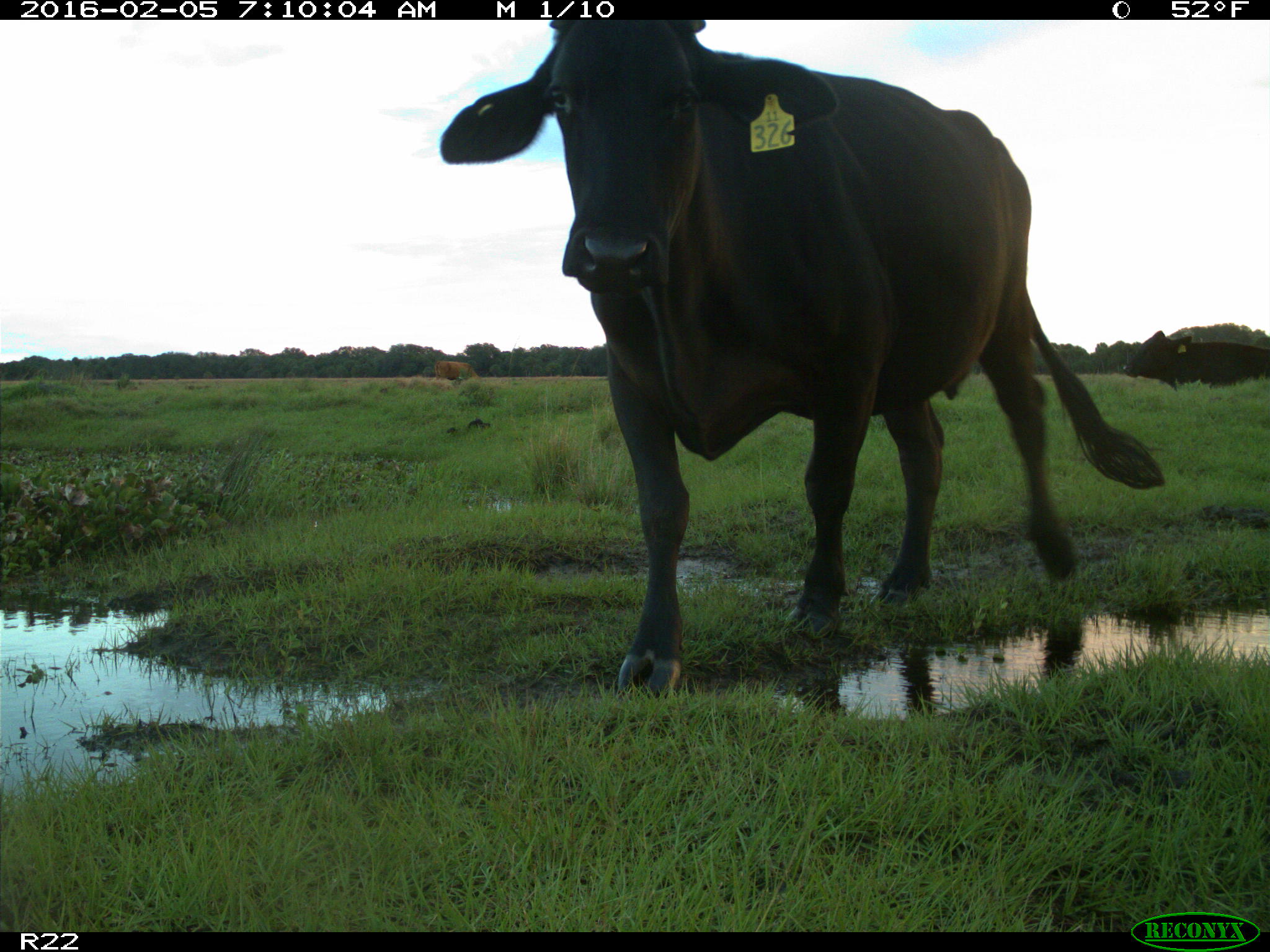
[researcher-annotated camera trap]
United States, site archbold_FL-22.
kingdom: Animalia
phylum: Chordata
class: Mammalia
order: Artiodactyla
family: Bovidae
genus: Bos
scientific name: Bos taurus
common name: domestic cow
Bos taurus (domestic cow).